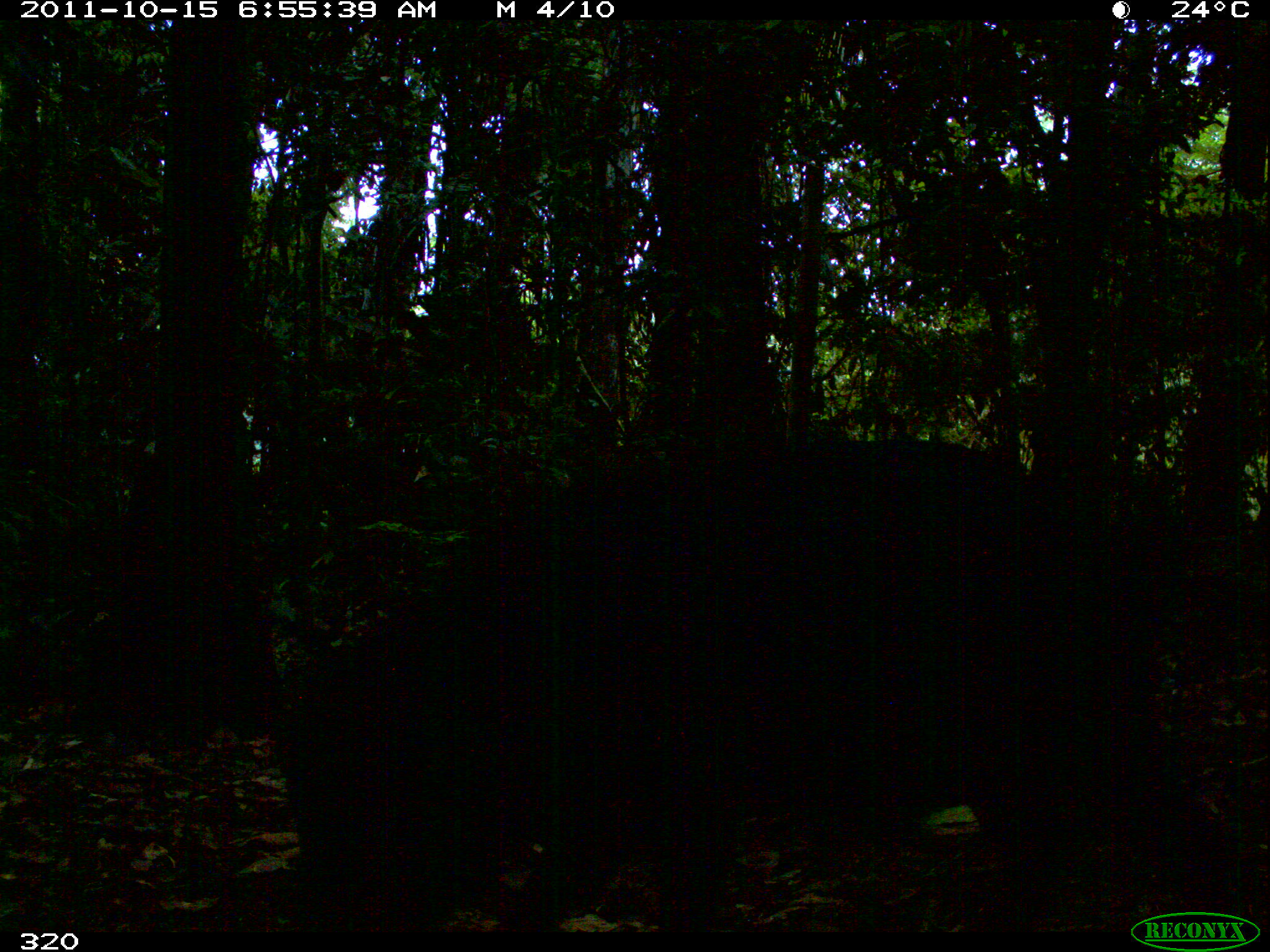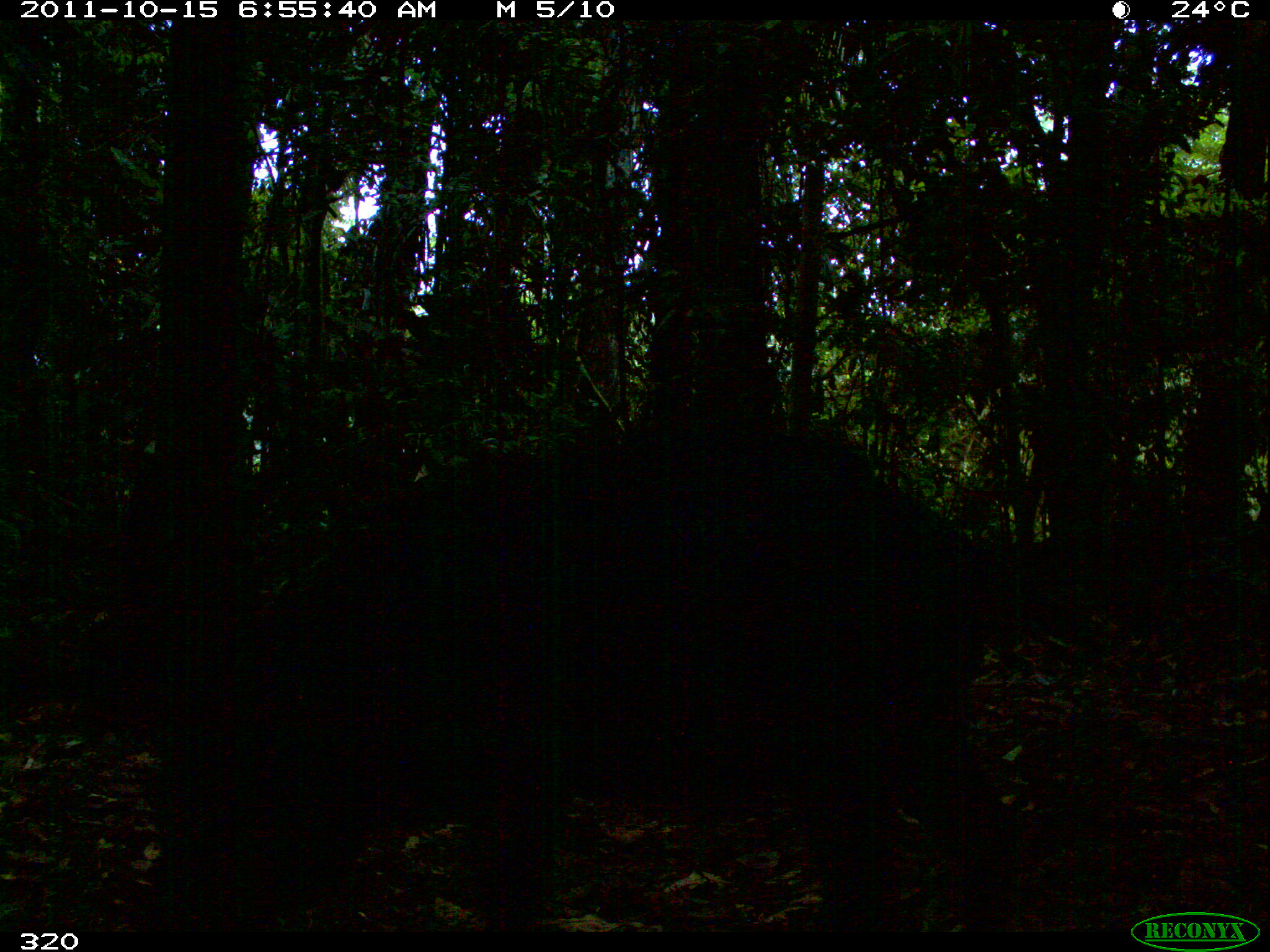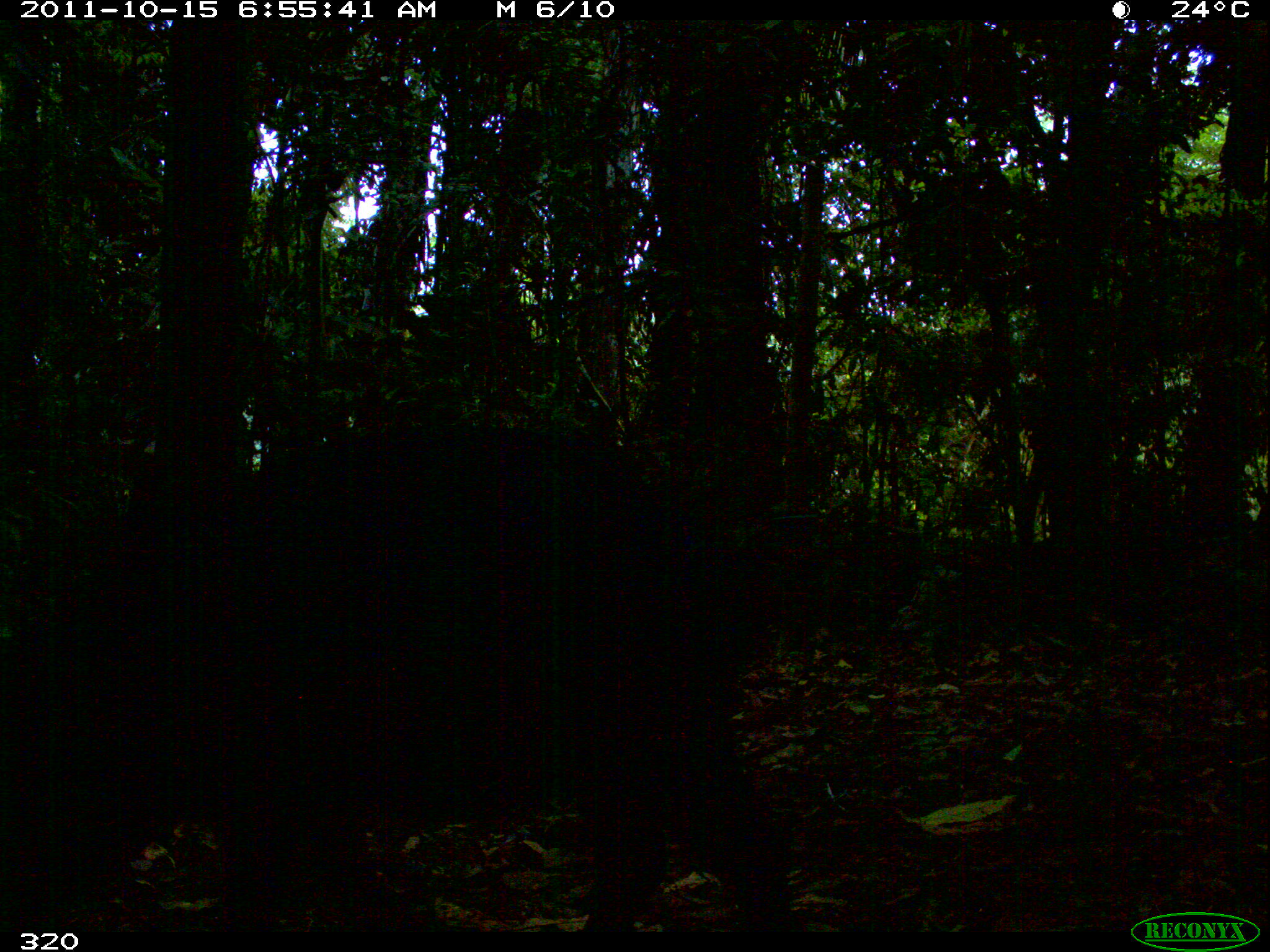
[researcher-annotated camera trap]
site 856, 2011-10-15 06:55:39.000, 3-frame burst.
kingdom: Animalia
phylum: Chordata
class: Mammalia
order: Artiodactyla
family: Tayassuidae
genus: Tayassu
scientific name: Tayassu pecari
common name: white-lipped peccary